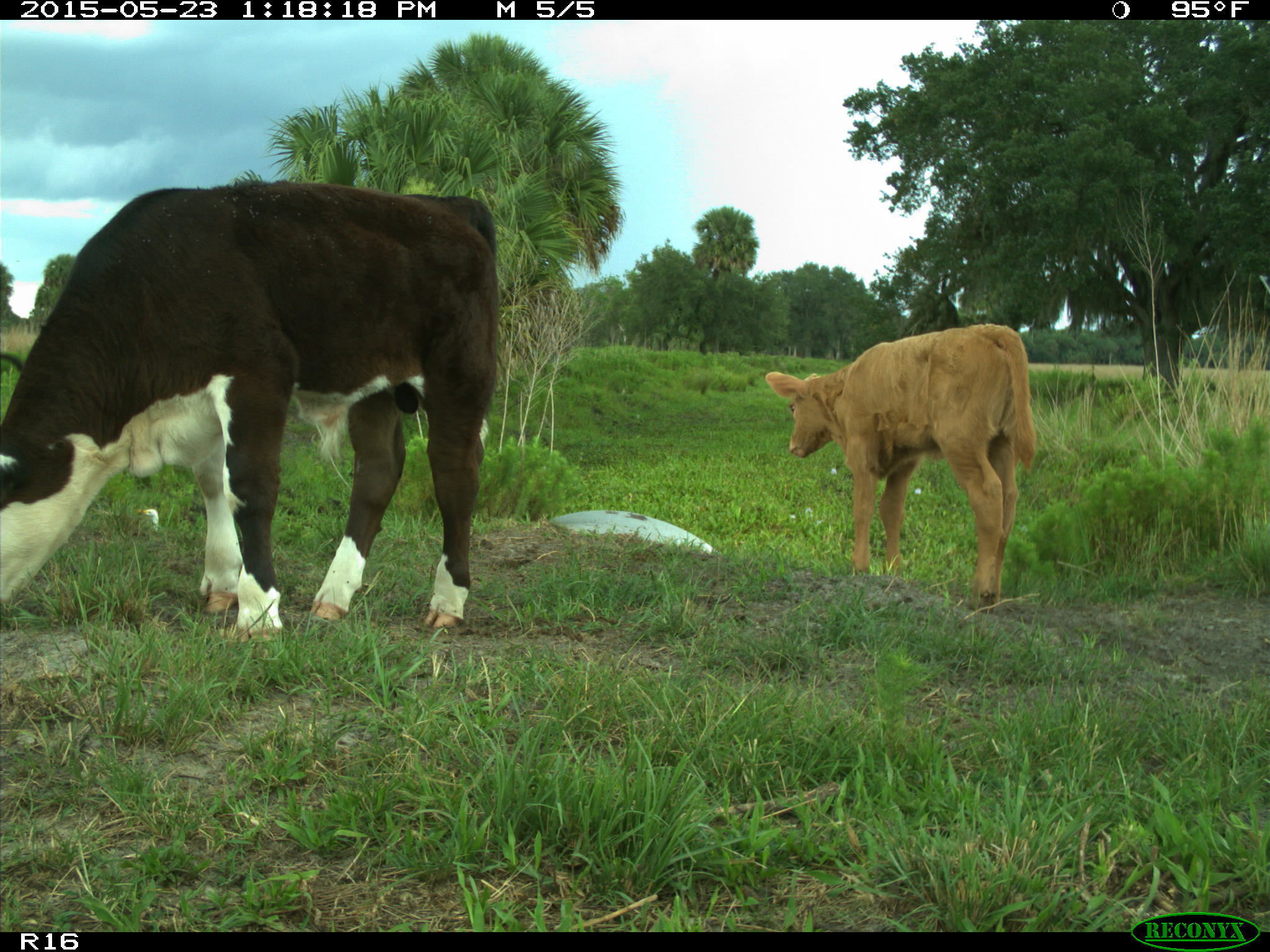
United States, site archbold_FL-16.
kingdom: Animalia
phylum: Chordata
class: Mammalia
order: Artiodactyla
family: Bovidae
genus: Bos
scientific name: Bos taurus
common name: domestic cow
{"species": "Bos taurus (domestic cow)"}